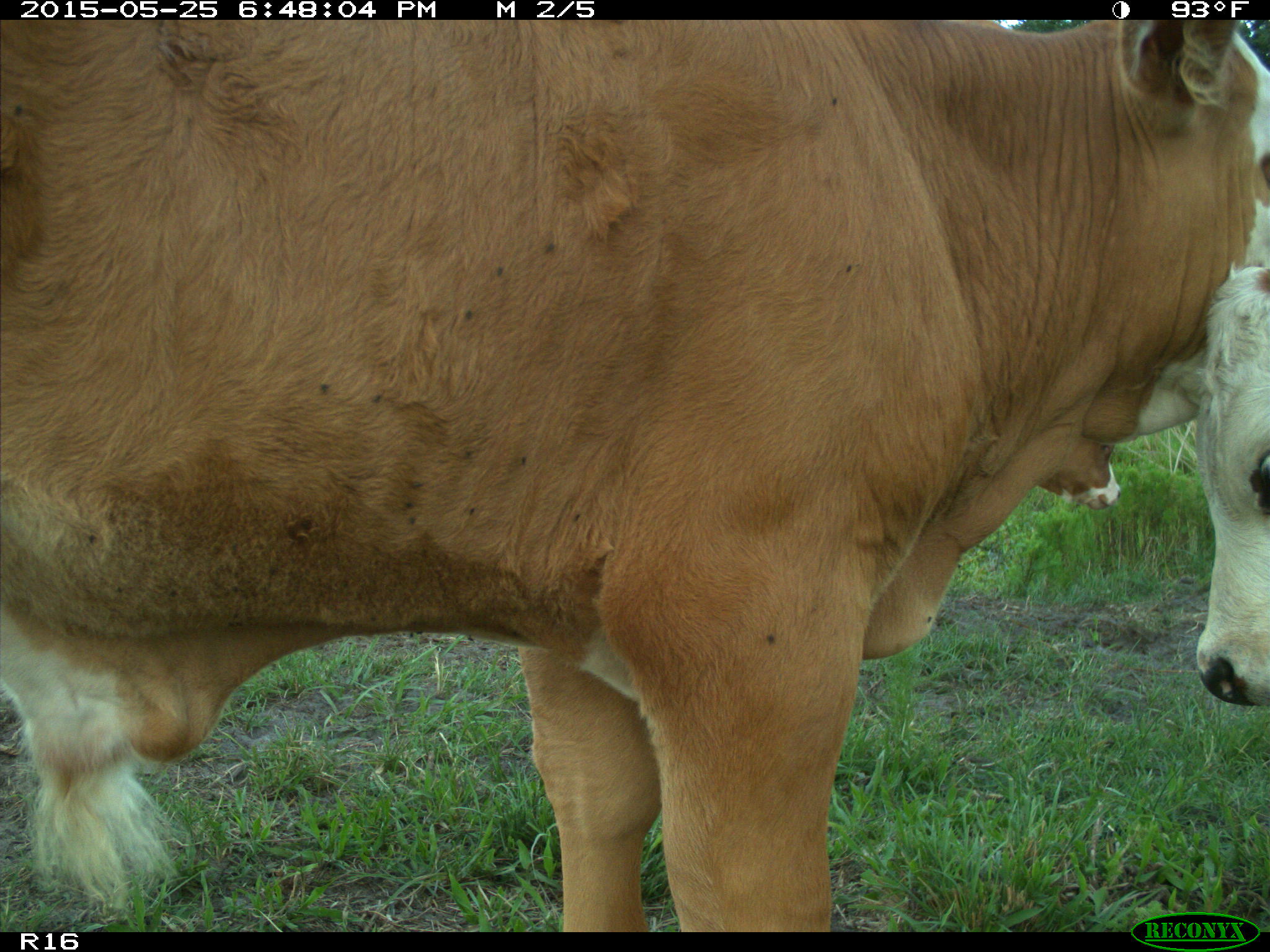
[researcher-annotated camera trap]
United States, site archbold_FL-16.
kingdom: Animalia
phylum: Chordata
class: Mammalia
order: Artiodactyla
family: Bovidae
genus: Bos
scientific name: Bos taurus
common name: domestic cow